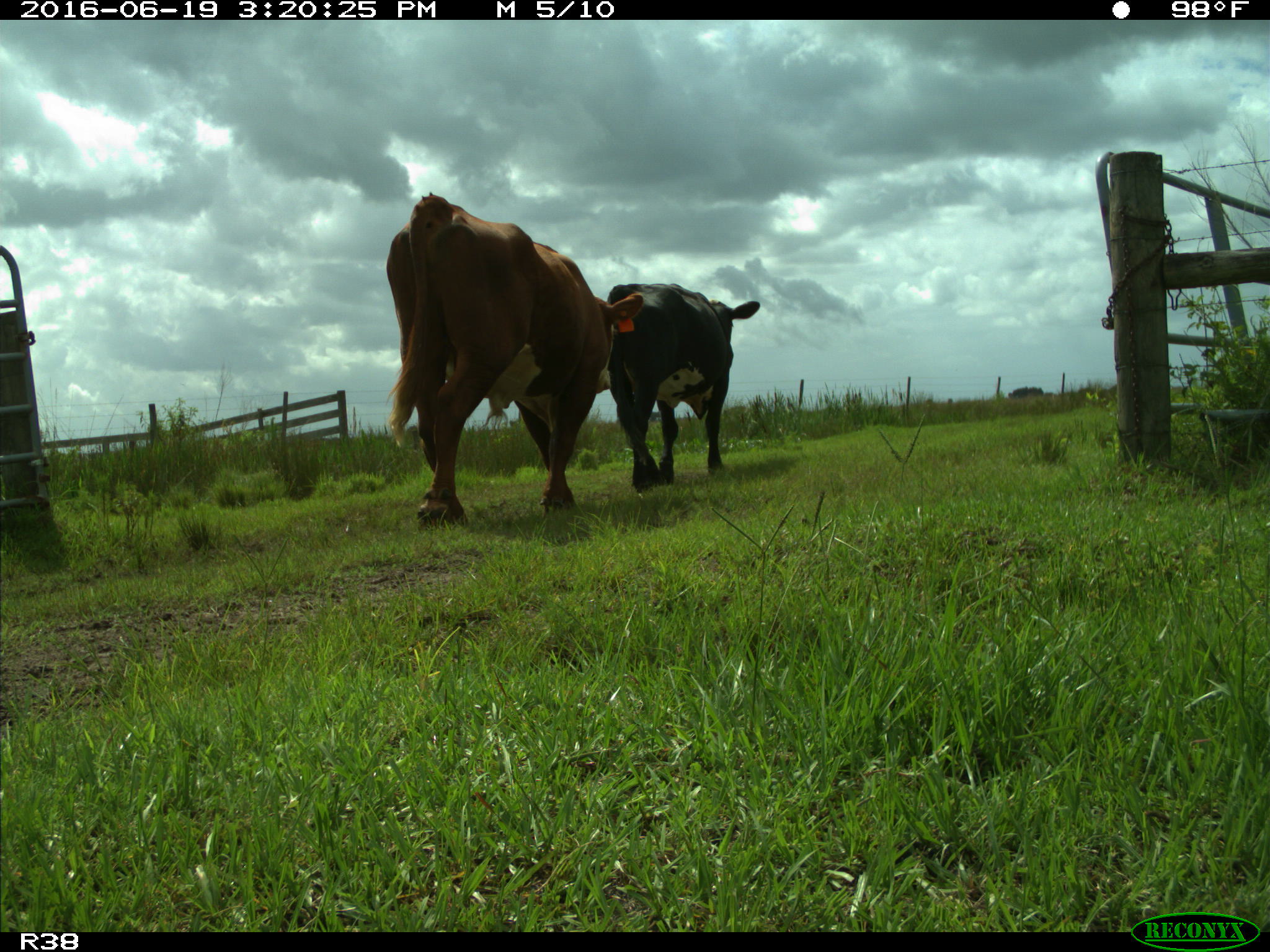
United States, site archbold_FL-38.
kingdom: Animalia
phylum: Chordata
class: Mammalia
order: Artiodactyla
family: Bovidae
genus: Bos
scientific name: Bos taurus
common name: domestic cow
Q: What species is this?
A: Bos taurus (domestic cow).